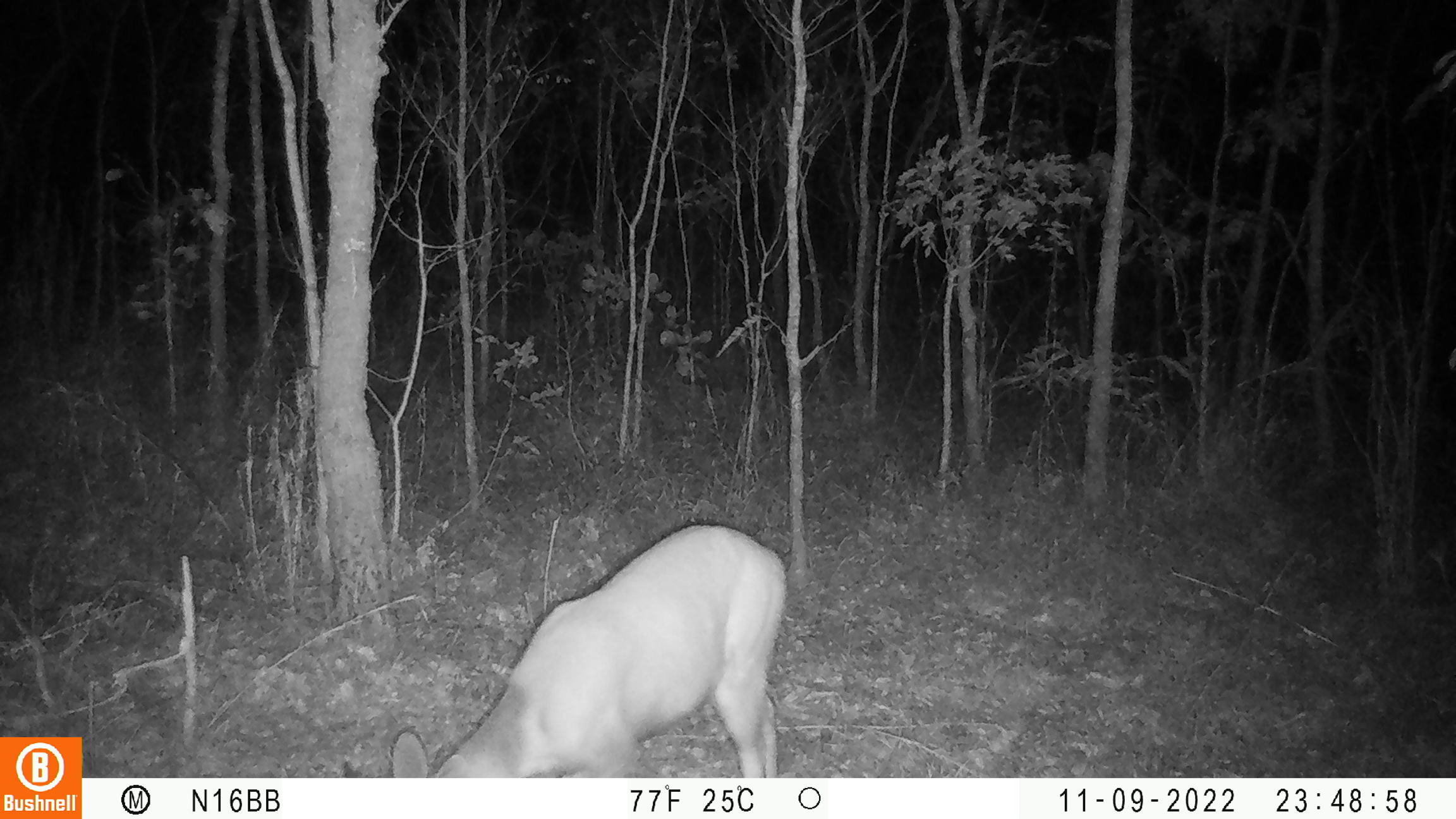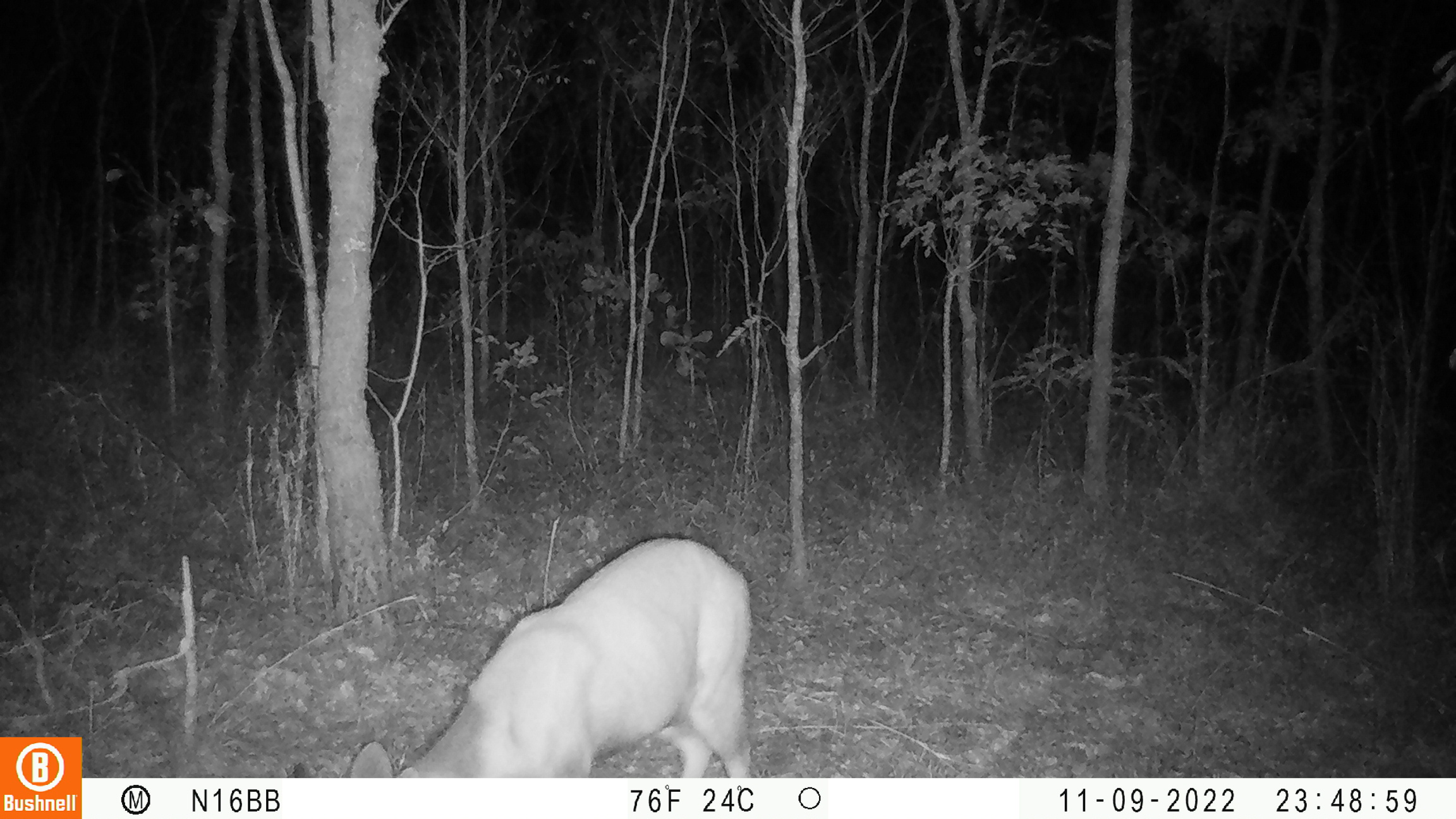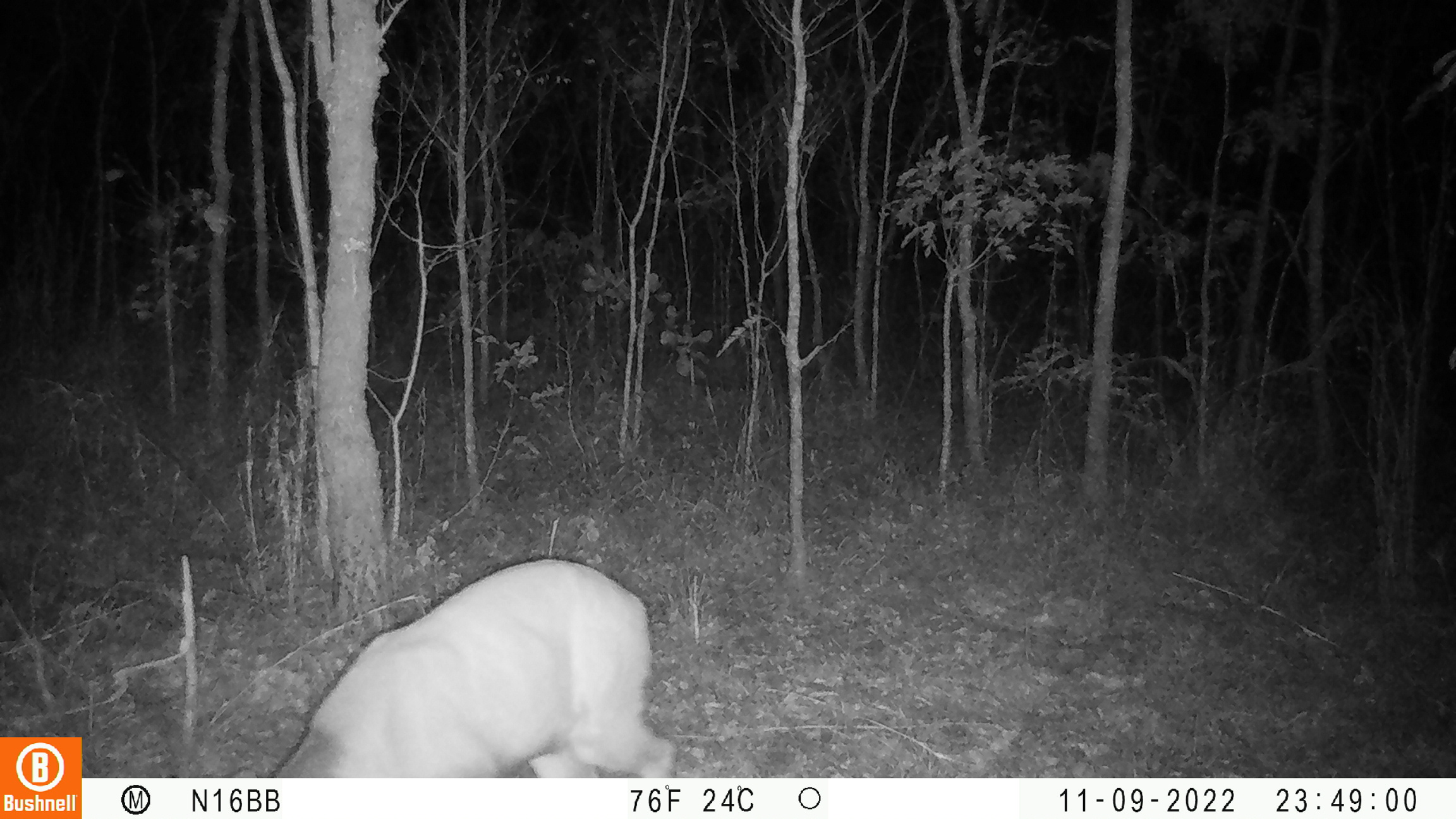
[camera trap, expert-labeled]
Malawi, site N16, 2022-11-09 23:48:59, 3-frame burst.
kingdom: Animalia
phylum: Chordata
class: Mammalia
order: Artiodactyla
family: Bovidae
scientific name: Antilopinae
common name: small antelope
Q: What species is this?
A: Small antelope (Antilopinae).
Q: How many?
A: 1.